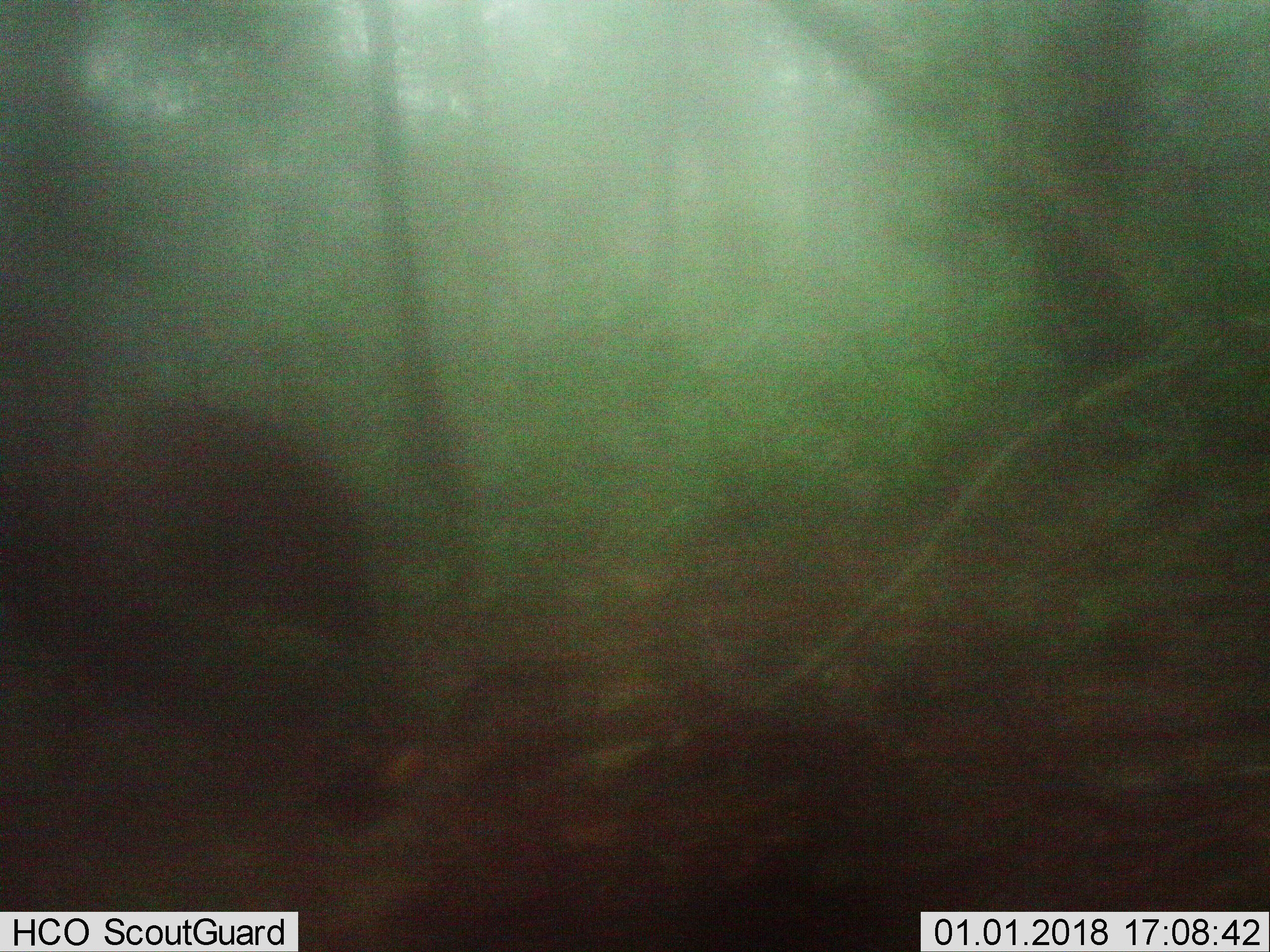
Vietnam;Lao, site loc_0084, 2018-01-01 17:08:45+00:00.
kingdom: Animalia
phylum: Chordata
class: Mammalia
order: Artiodactyla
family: Suidae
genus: Sus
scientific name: Sus scrofa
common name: eurasian wild pig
Eurasian wild pig (Sus scrofa). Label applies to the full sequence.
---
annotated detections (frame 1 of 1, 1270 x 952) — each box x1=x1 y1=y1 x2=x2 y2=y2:
eurasian wild pig: x1=75 y1=393 x2=420 y2=732